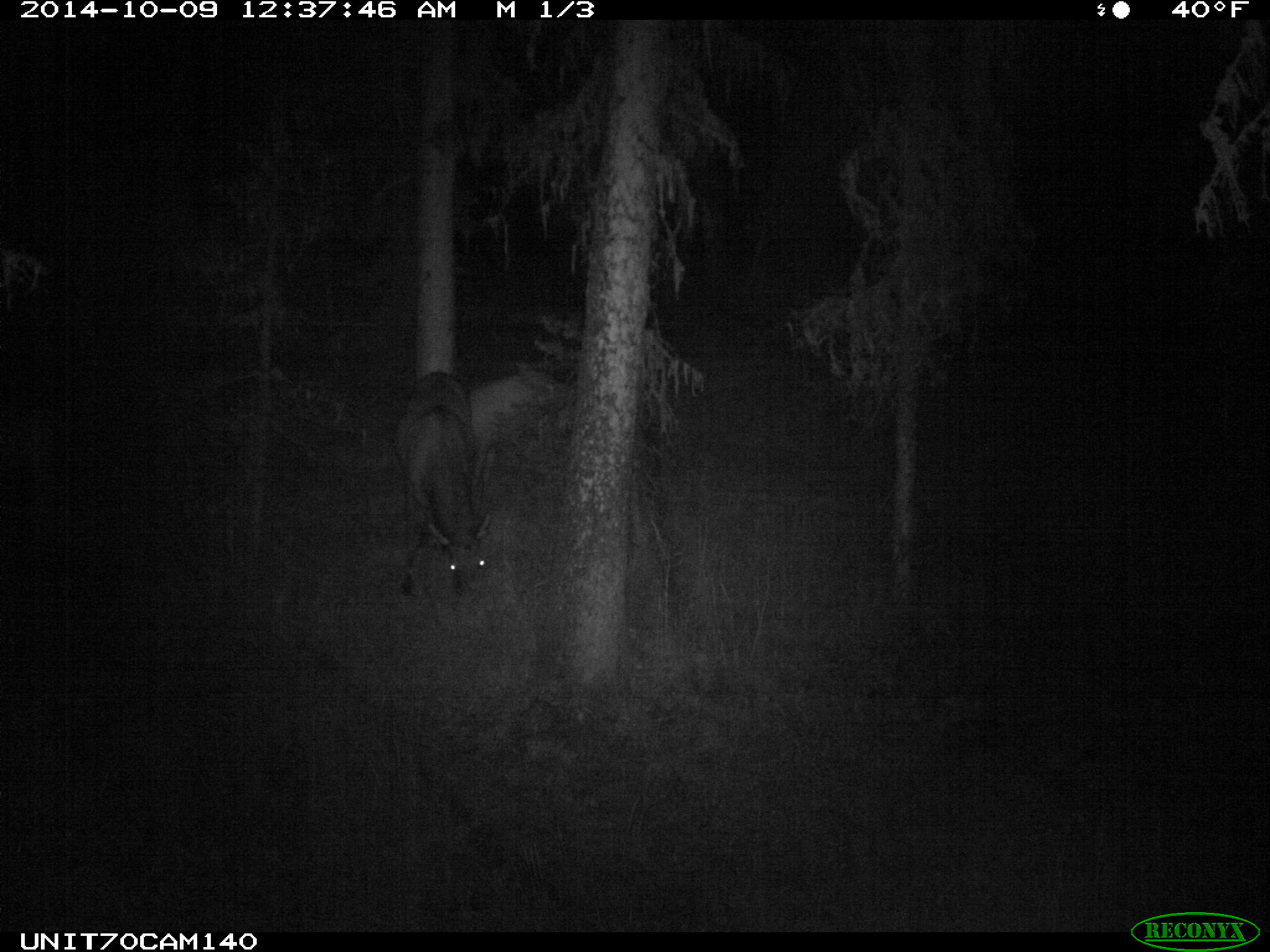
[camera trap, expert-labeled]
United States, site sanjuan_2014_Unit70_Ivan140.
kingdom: Animalia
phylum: Chordata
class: Mammalia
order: Artiodactyla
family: Cervidae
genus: Cervus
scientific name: Cervus elaphus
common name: red deer